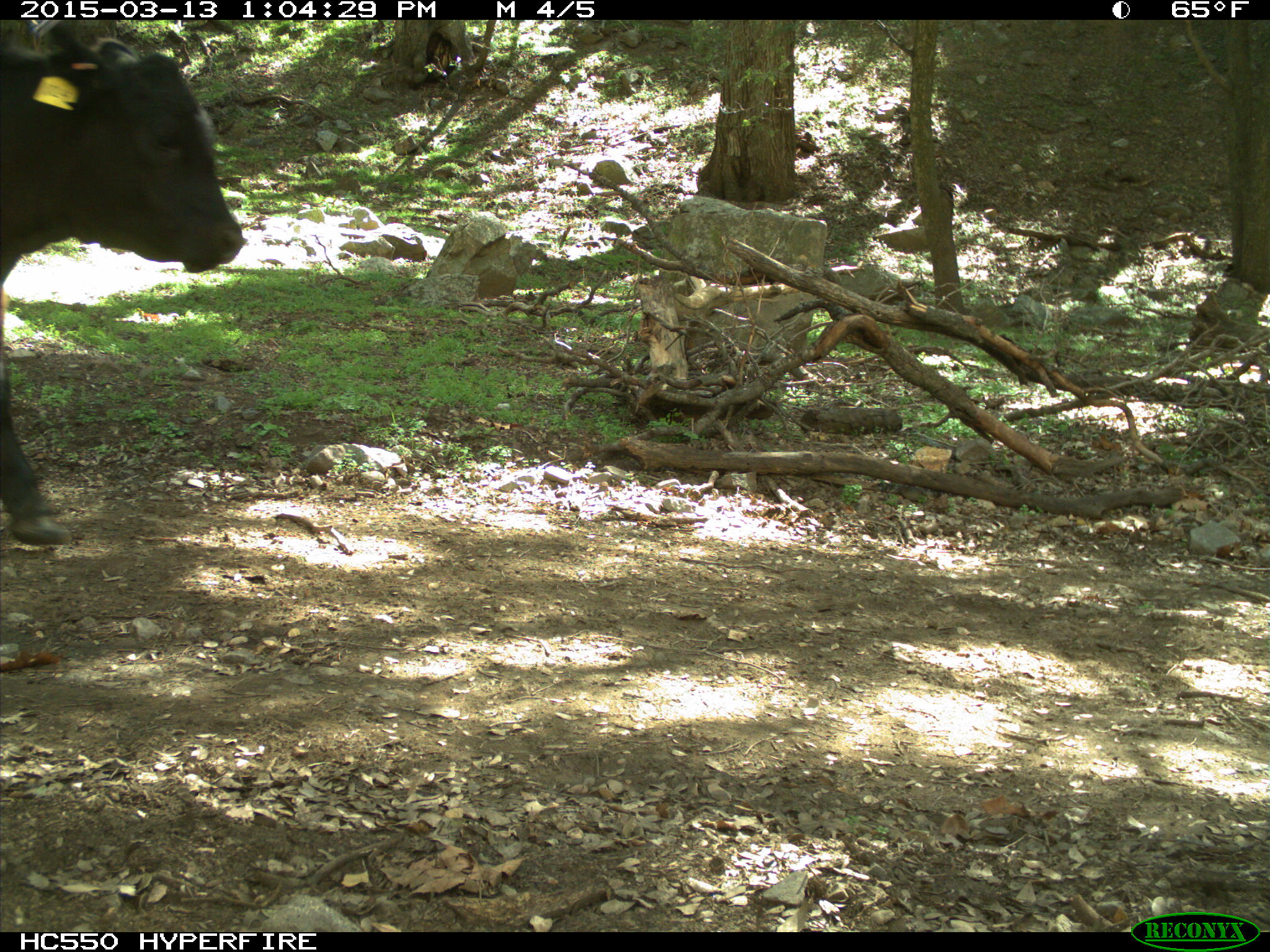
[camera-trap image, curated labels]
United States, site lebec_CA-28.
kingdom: Animalia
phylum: Chordata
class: Mammalia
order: Artiodactyla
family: Bovidae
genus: Bos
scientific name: Bos taurus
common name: domestic cow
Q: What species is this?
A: Bos taurus (domestic cow).